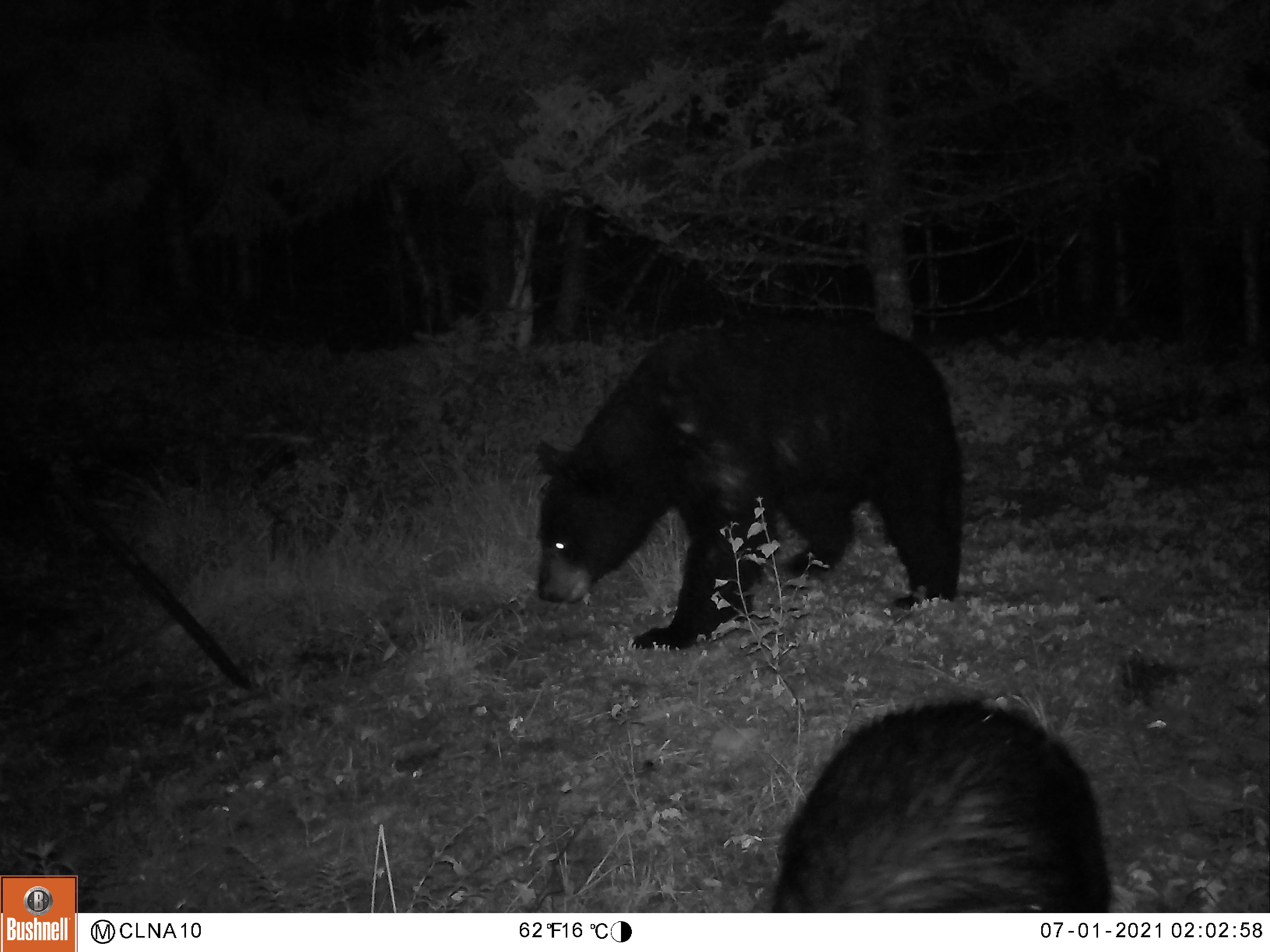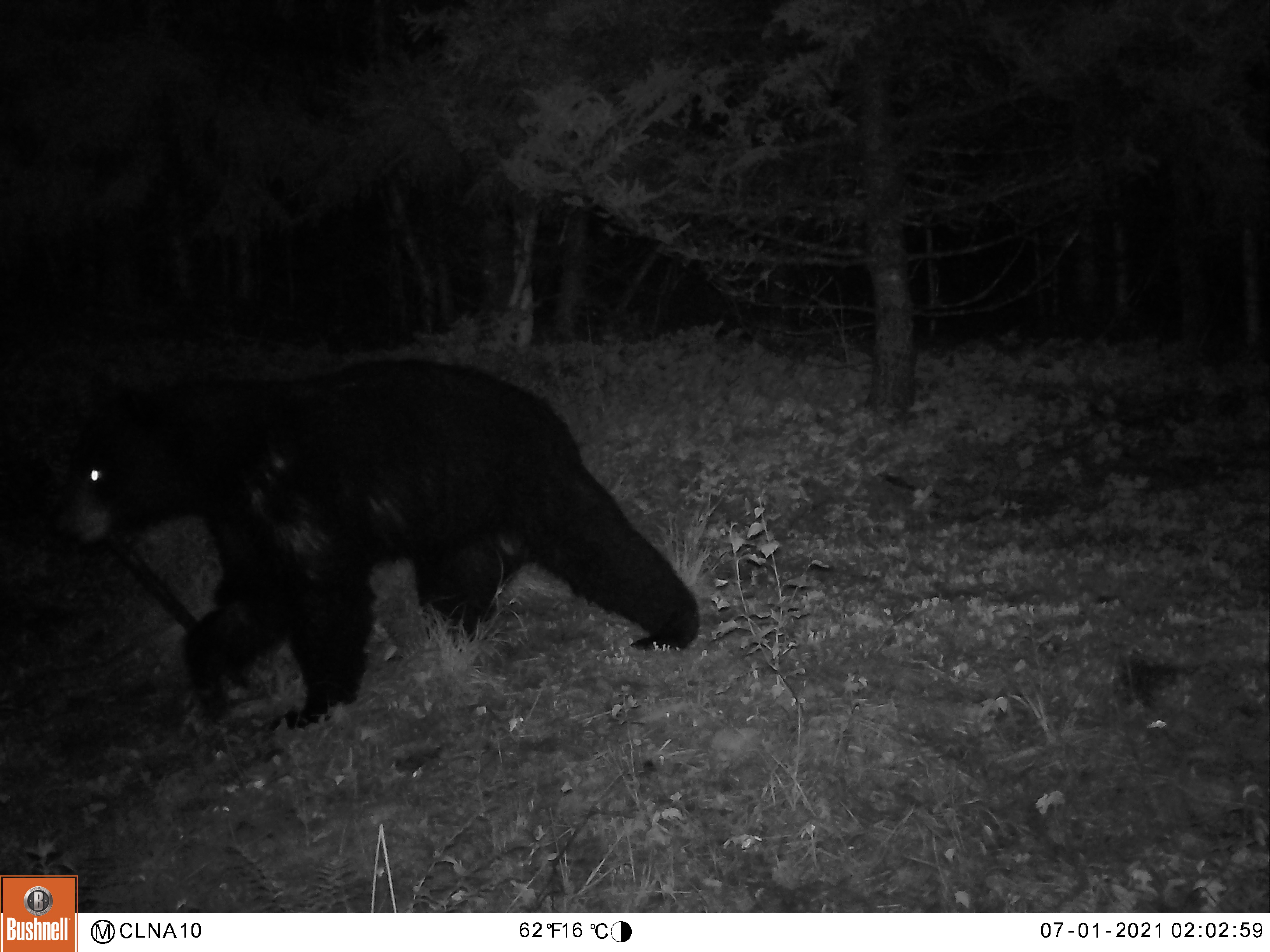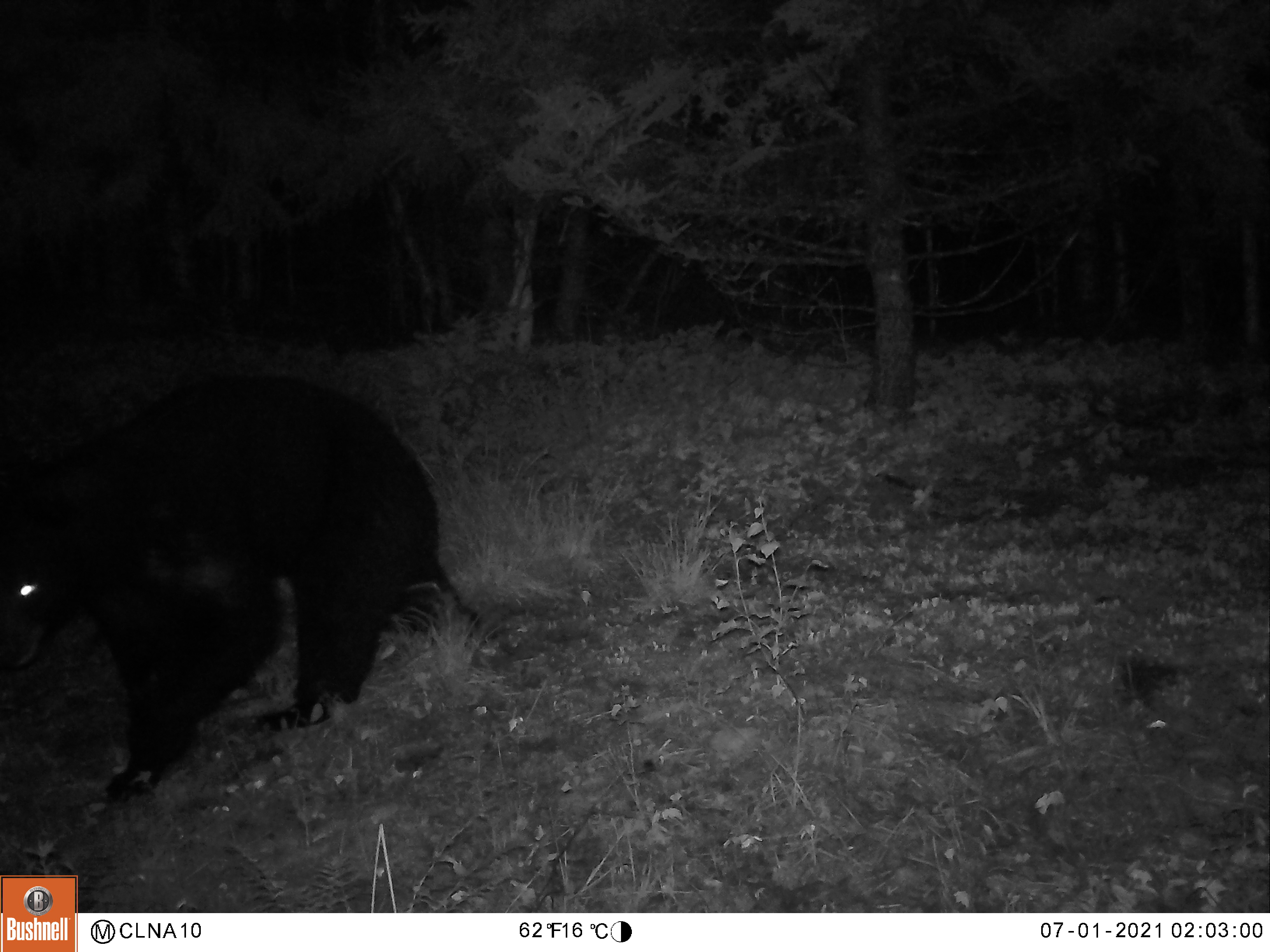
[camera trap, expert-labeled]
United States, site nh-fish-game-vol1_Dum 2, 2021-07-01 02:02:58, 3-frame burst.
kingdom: Animalia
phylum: Chordata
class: Mammalia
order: Carnivora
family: Ursidae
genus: Ursus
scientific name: Ursus americanus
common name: black bear